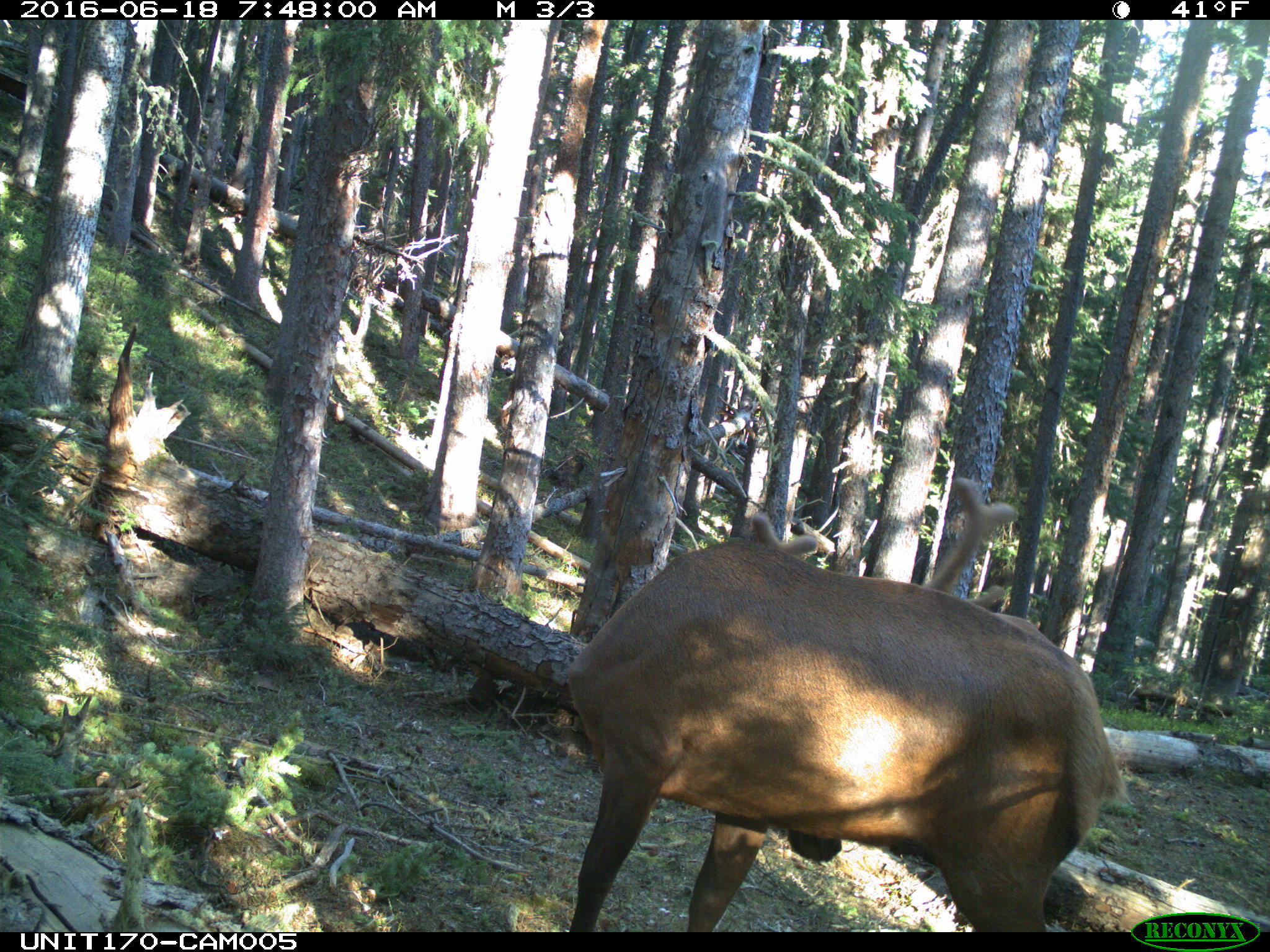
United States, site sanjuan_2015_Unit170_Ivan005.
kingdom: Animalia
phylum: Chordata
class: Mammalia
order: Artiodactyla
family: Cervidae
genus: Cervus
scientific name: Cervus elaphus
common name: red deer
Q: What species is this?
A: Cervus elaphus (red deer).